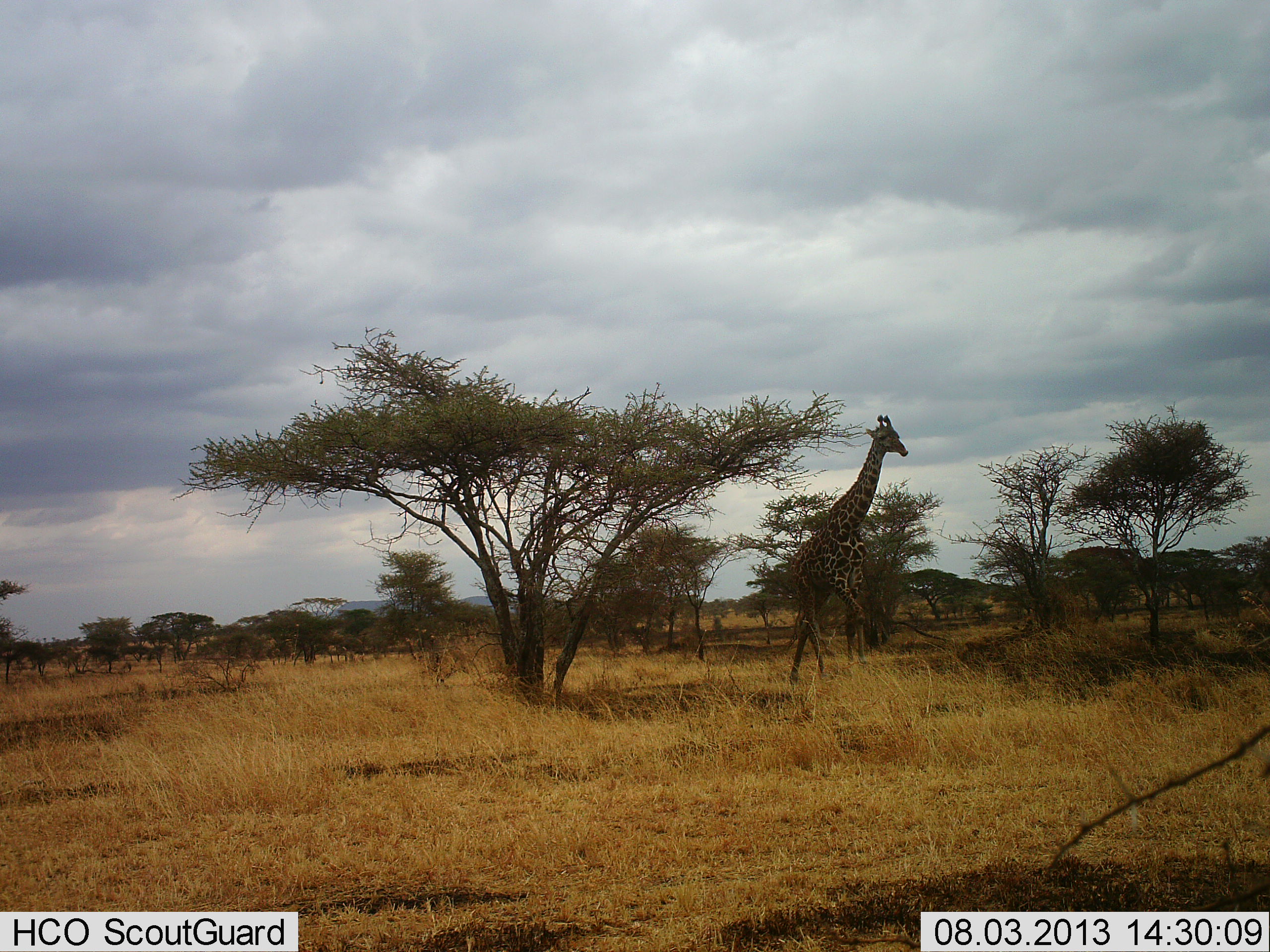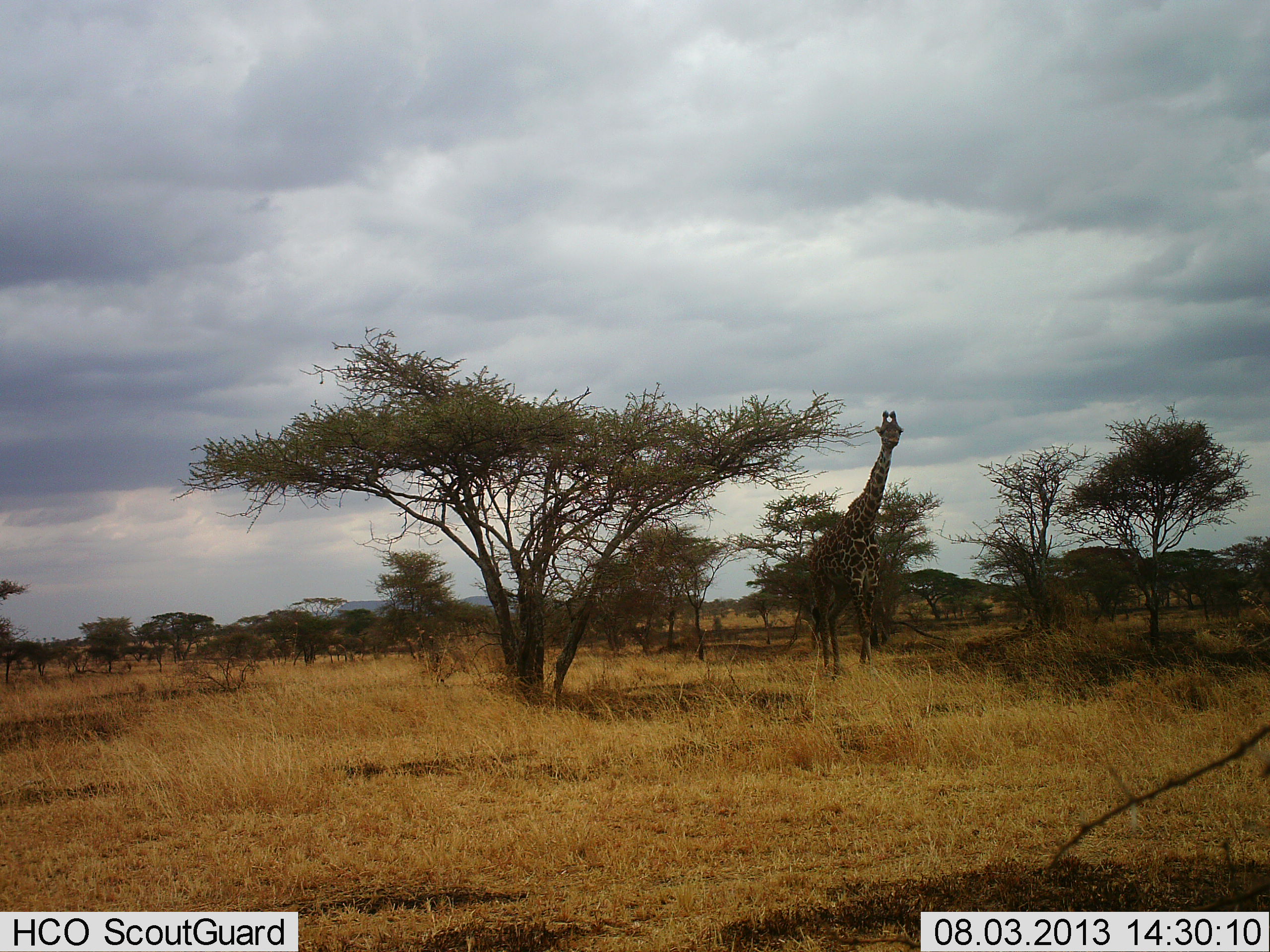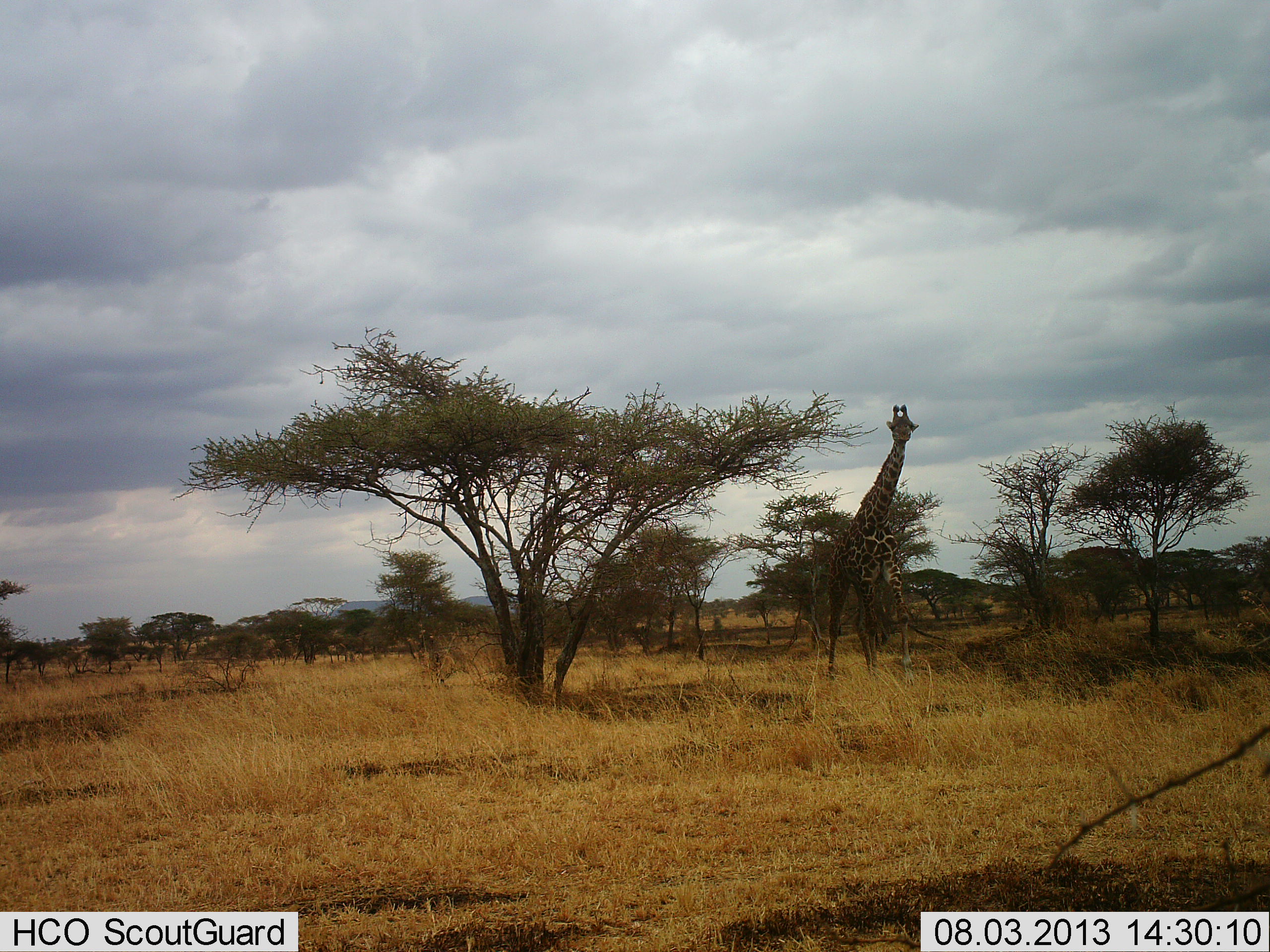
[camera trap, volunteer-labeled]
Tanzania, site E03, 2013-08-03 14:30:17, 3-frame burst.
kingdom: Animalia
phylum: Chordata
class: Mammalia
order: Artiodactyla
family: Giraffidae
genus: Giraffa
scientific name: Giraffa camelopardalis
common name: giraffe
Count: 1.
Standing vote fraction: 40%.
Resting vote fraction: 0%.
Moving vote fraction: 67%.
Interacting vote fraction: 0%.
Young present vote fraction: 0%.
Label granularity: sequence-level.